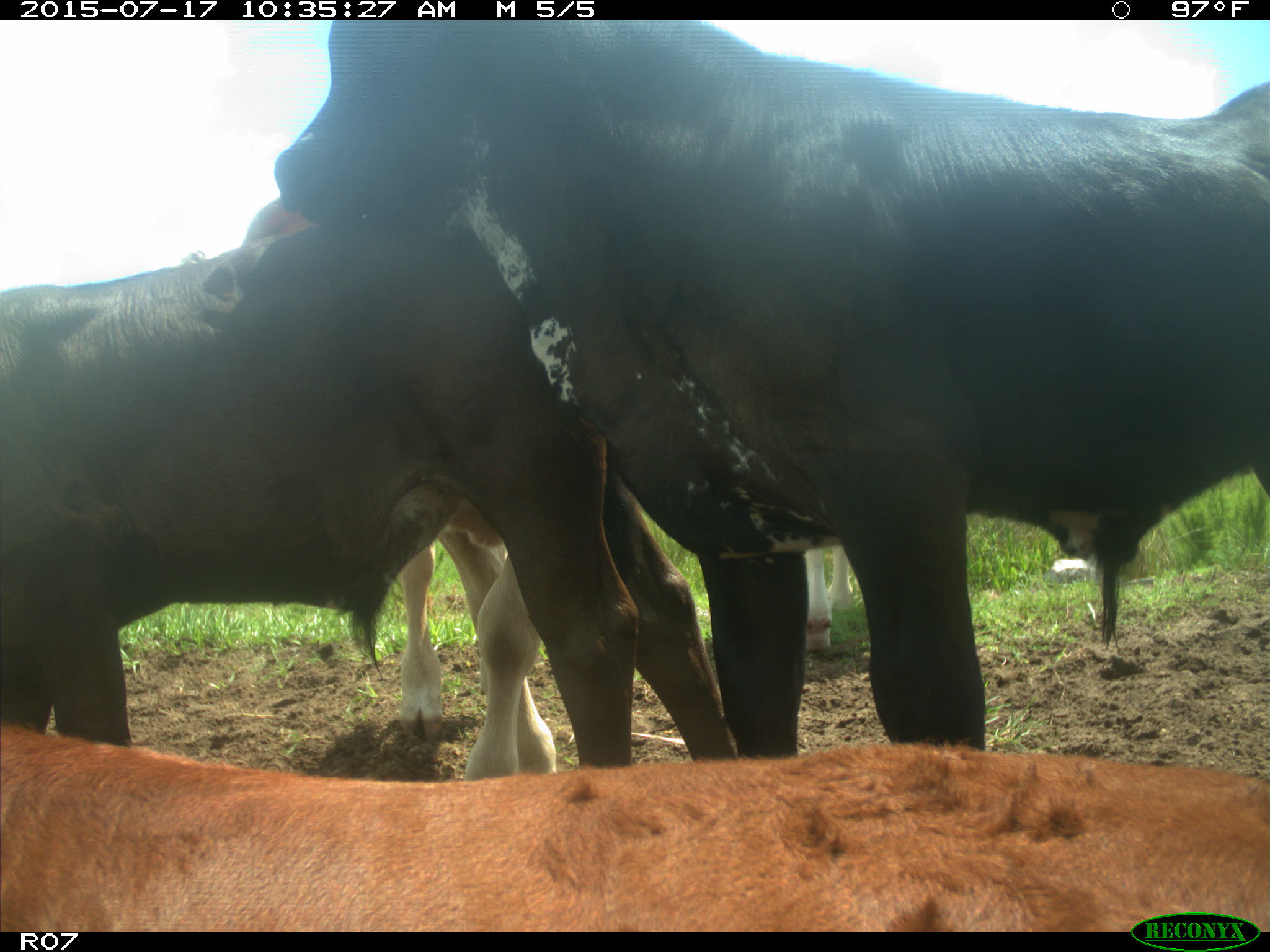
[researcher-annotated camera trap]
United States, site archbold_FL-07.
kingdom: Animalia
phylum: Chordata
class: Mammalia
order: Artiodactyla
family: Bovidae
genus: Bos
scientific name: Bos taurus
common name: domestic cow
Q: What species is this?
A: Bos taurus (domestic cow).